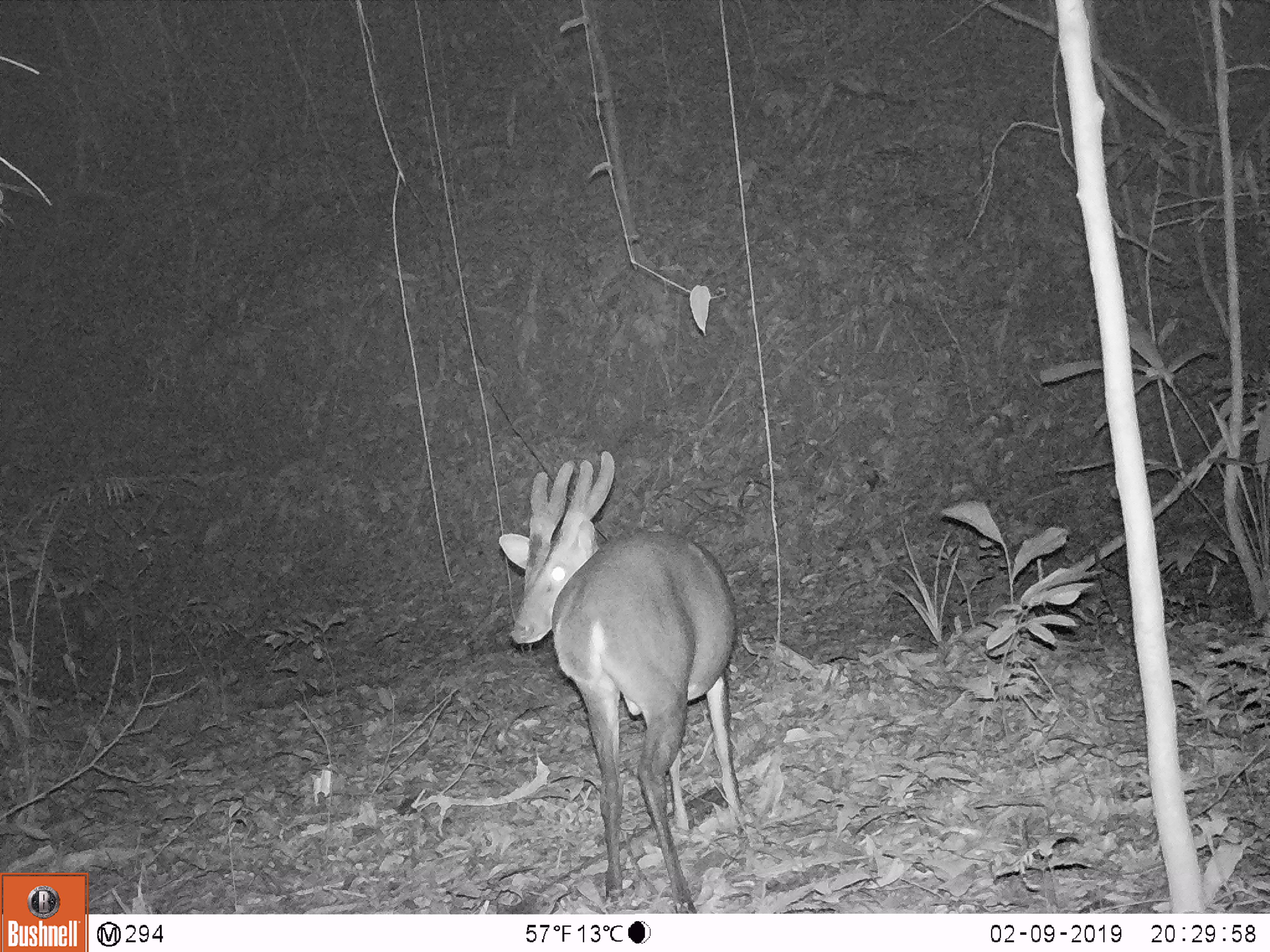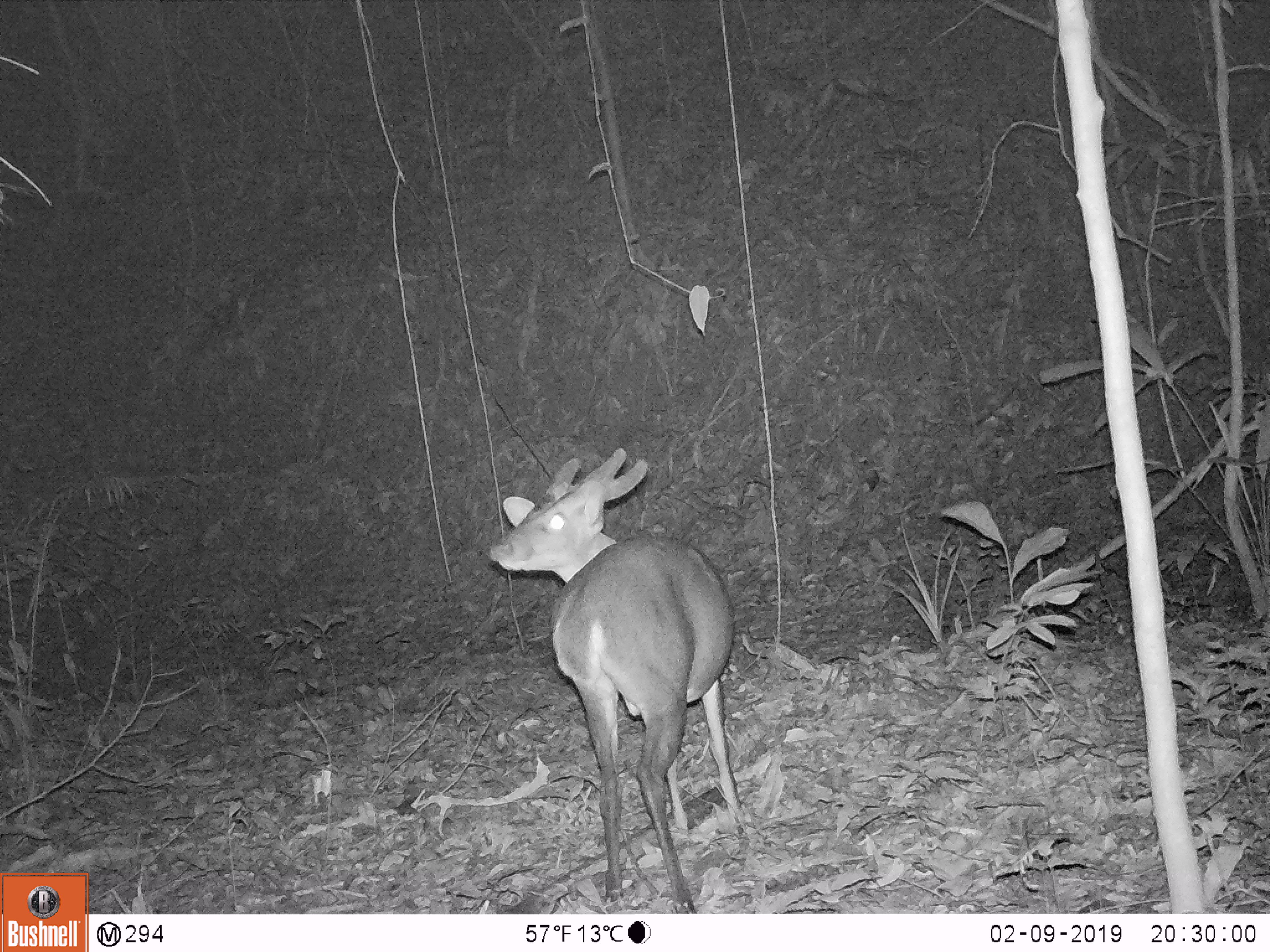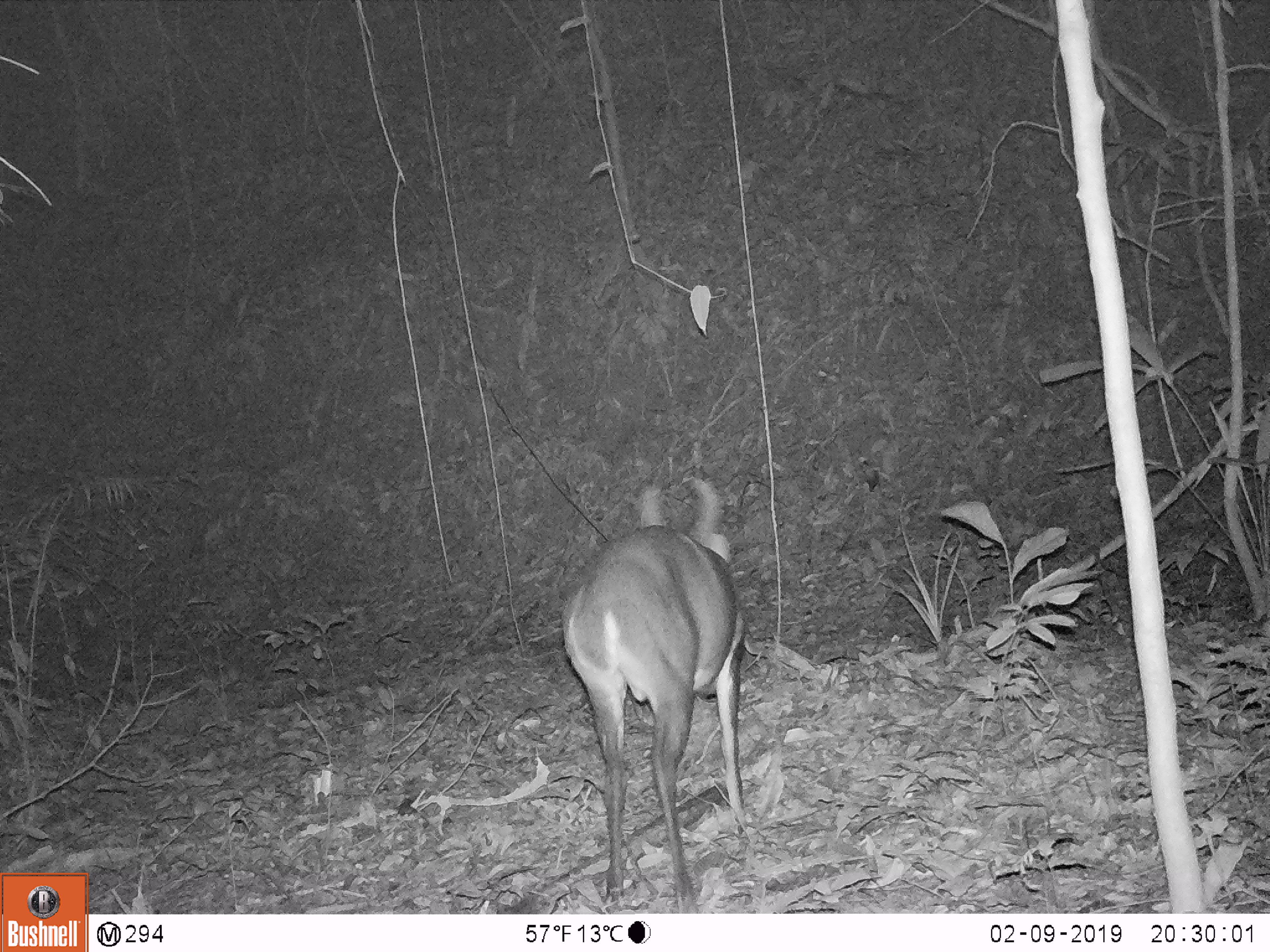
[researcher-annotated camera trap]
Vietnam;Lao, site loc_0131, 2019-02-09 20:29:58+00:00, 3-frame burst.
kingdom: Animalia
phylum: Chordata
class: Mammalia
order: Artiodactyla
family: Cervidae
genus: Muntiacus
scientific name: Muntiacus vuquangensis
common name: large-antlered muntjac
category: large antlered muntjac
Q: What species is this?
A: Large antlered muntjac (large-antlered muntjac) (Muntiacus vuquangensis).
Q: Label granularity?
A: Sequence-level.